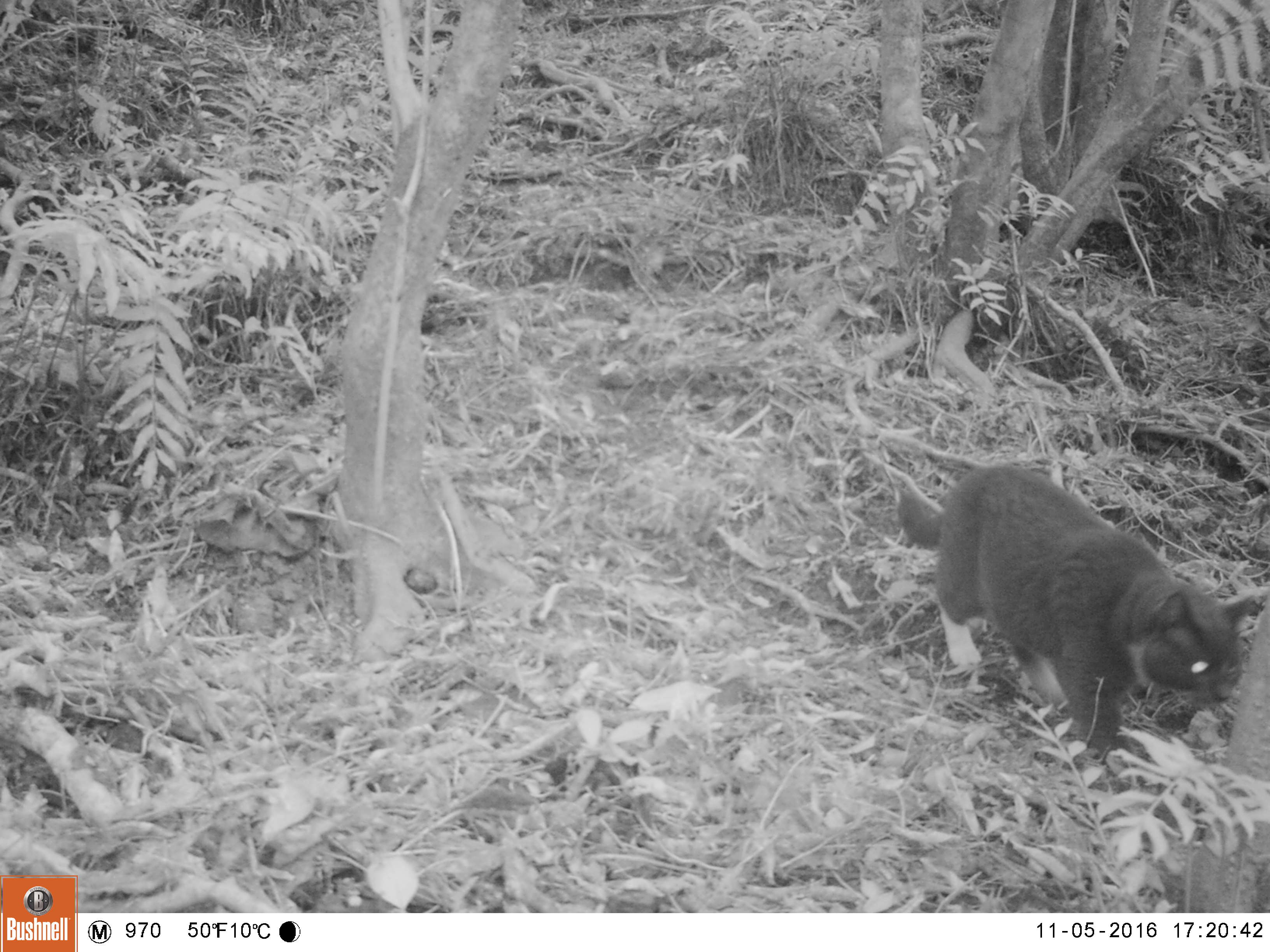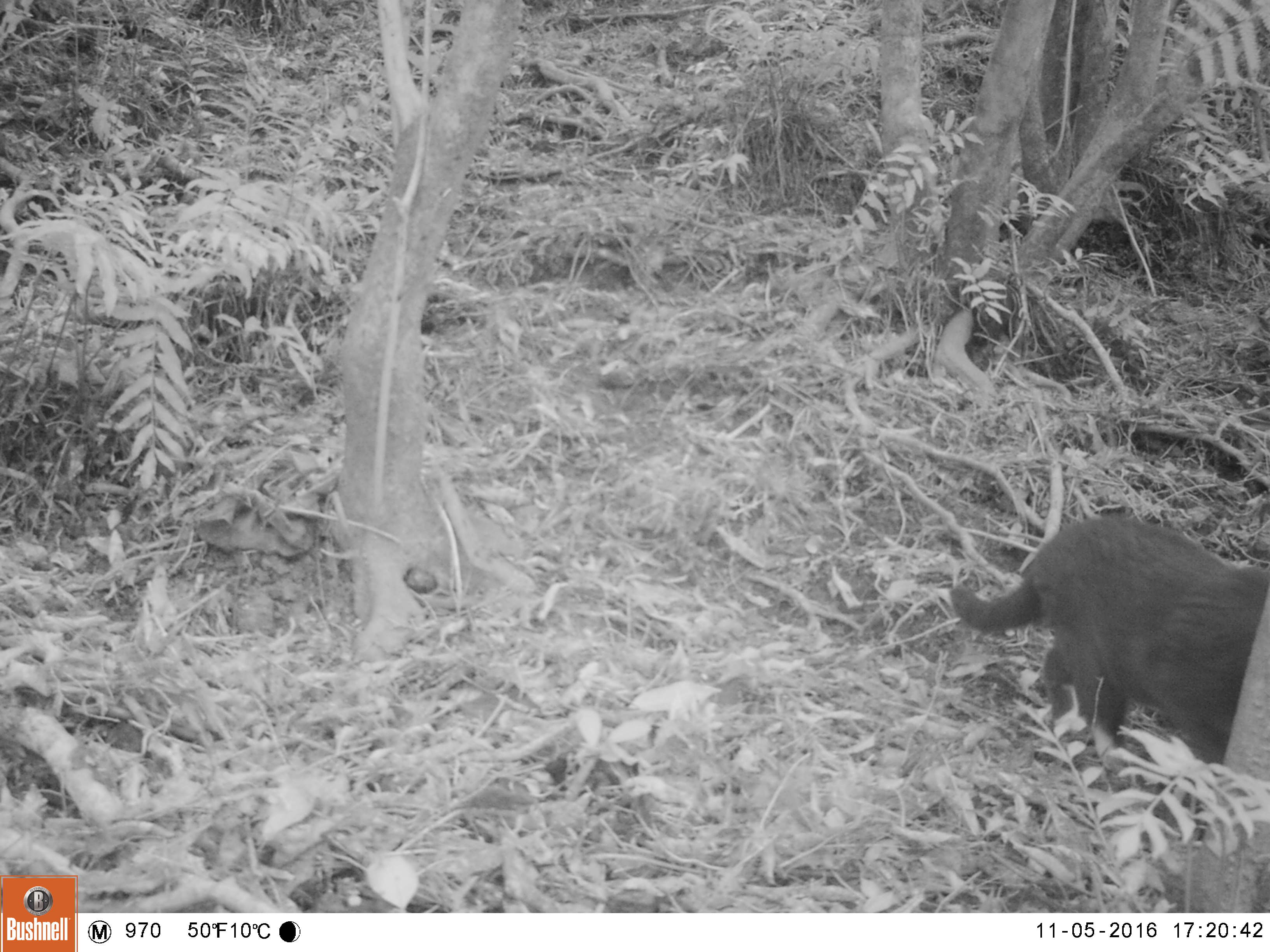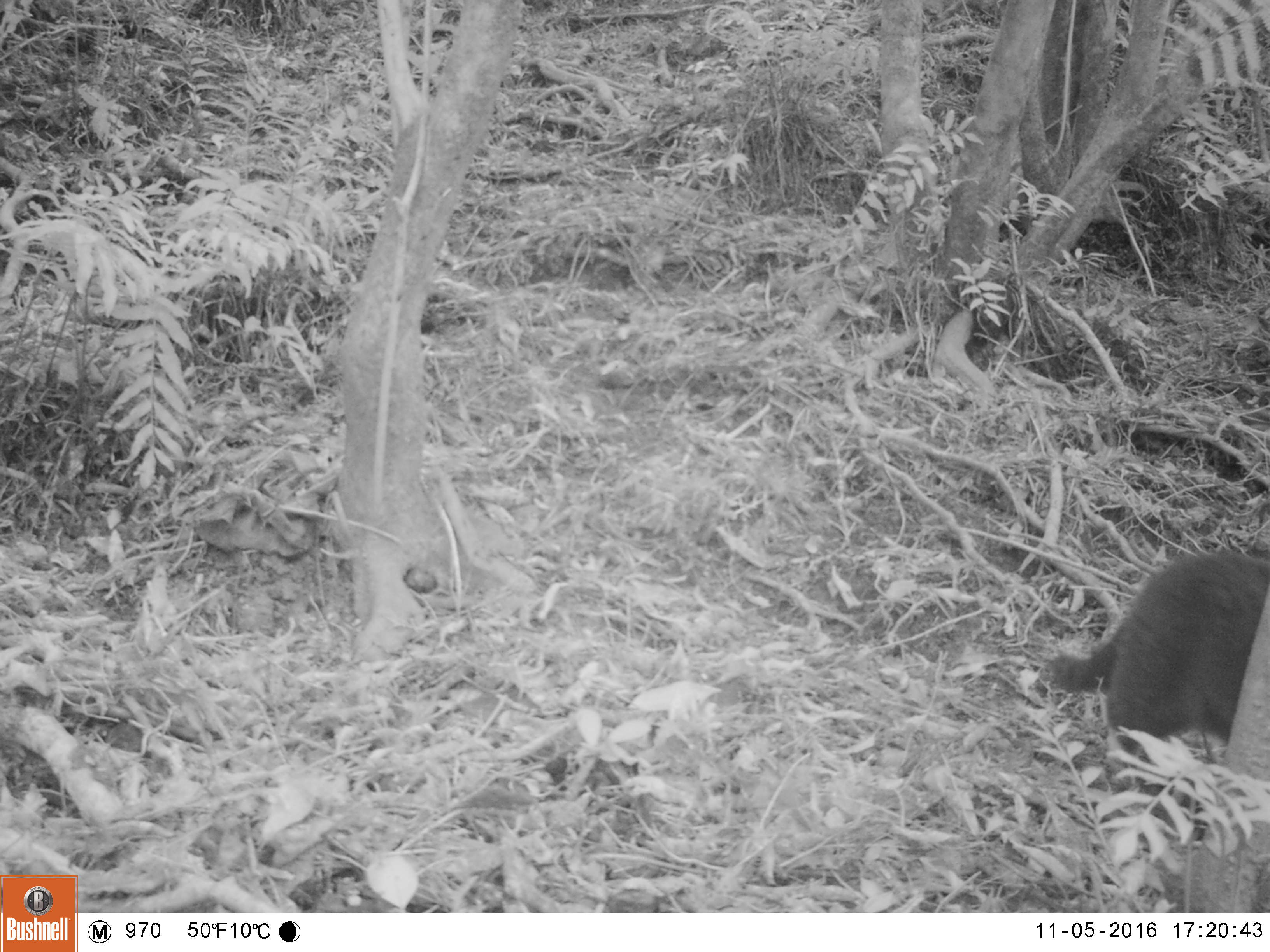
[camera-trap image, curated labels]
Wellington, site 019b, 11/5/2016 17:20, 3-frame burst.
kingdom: Animalia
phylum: Chordata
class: Mammalia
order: Carnivora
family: Felidae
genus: Felis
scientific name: Felis catus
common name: cat